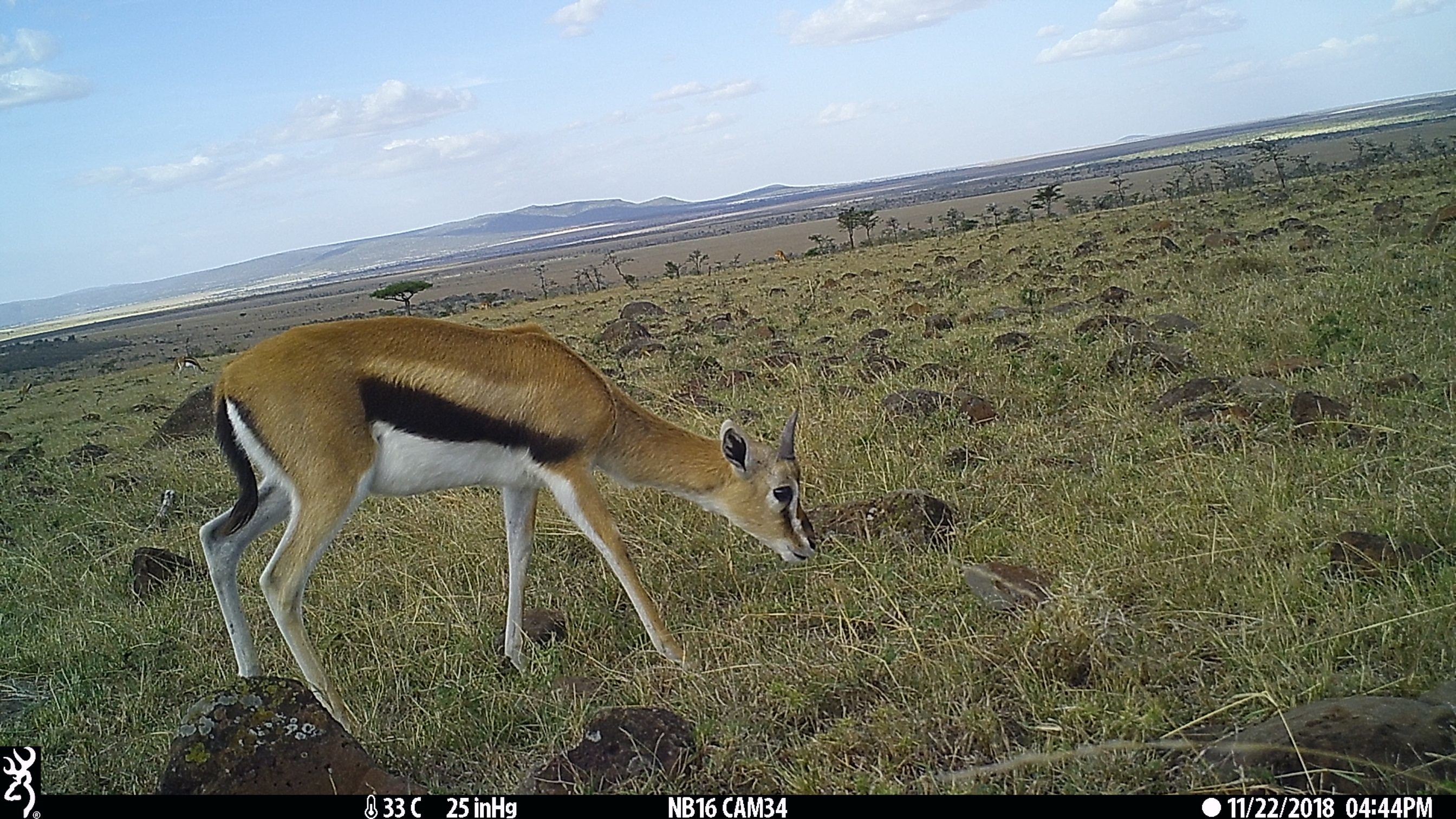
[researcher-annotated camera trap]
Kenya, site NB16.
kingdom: Animalia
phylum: Chordata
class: Mammalia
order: Artiodactyla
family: Bovidae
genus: Eudorcas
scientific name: Eudorcas thomsonii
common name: thomon's gazelle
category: gazelle thomsons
Gazelle thomsons (thomon's gazelle) (Eudorcas thomsonii).